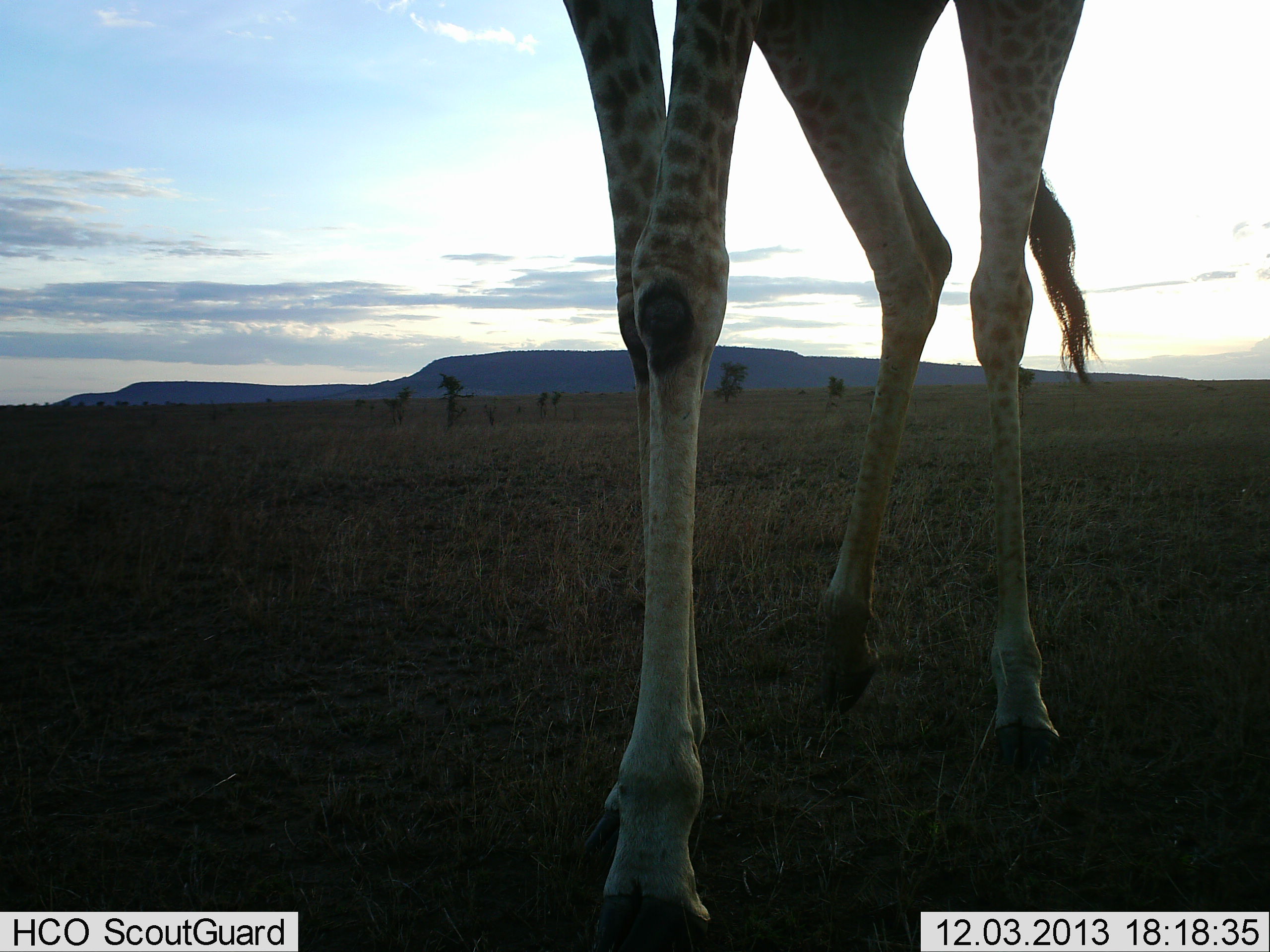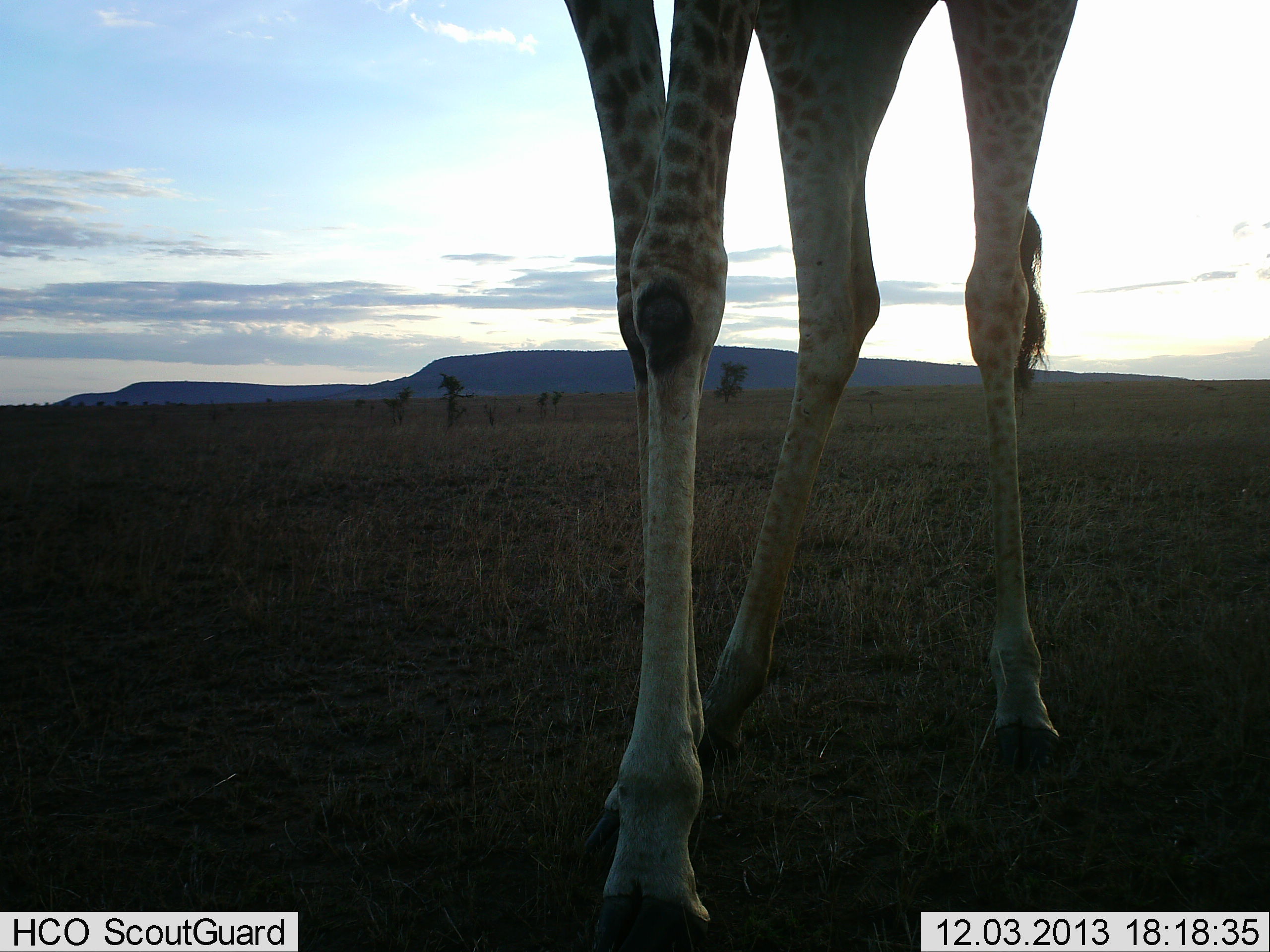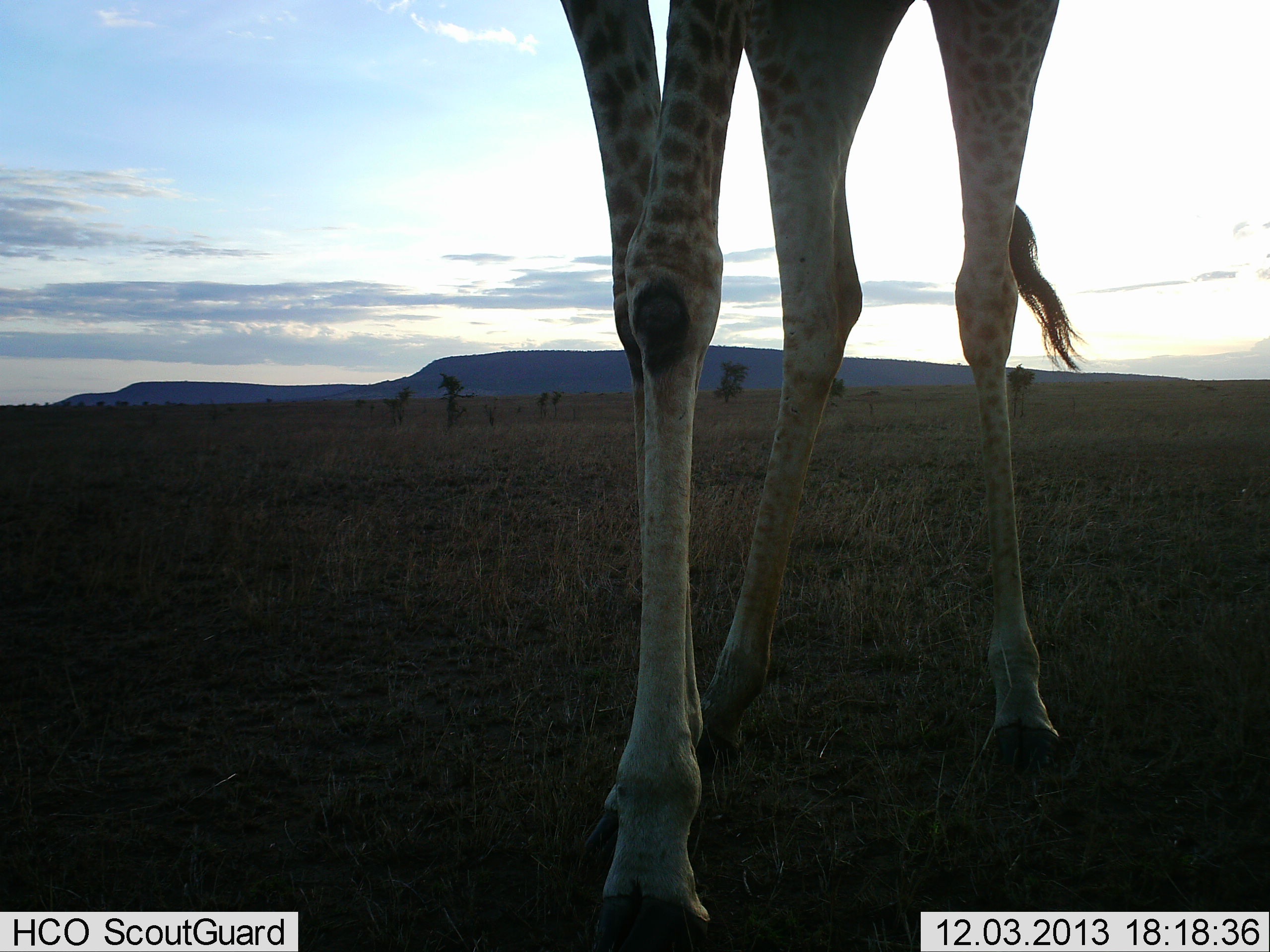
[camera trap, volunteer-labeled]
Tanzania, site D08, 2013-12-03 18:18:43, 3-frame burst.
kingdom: Animalia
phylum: Chordata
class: Mammalia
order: Artiodactyla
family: Giraffidae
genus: Giraffa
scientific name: Giraffa camelopardalis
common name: giraffe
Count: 1.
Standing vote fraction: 100%.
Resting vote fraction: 0%.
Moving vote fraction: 0%.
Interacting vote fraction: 0%.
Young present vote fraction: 0%.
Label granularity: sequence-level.